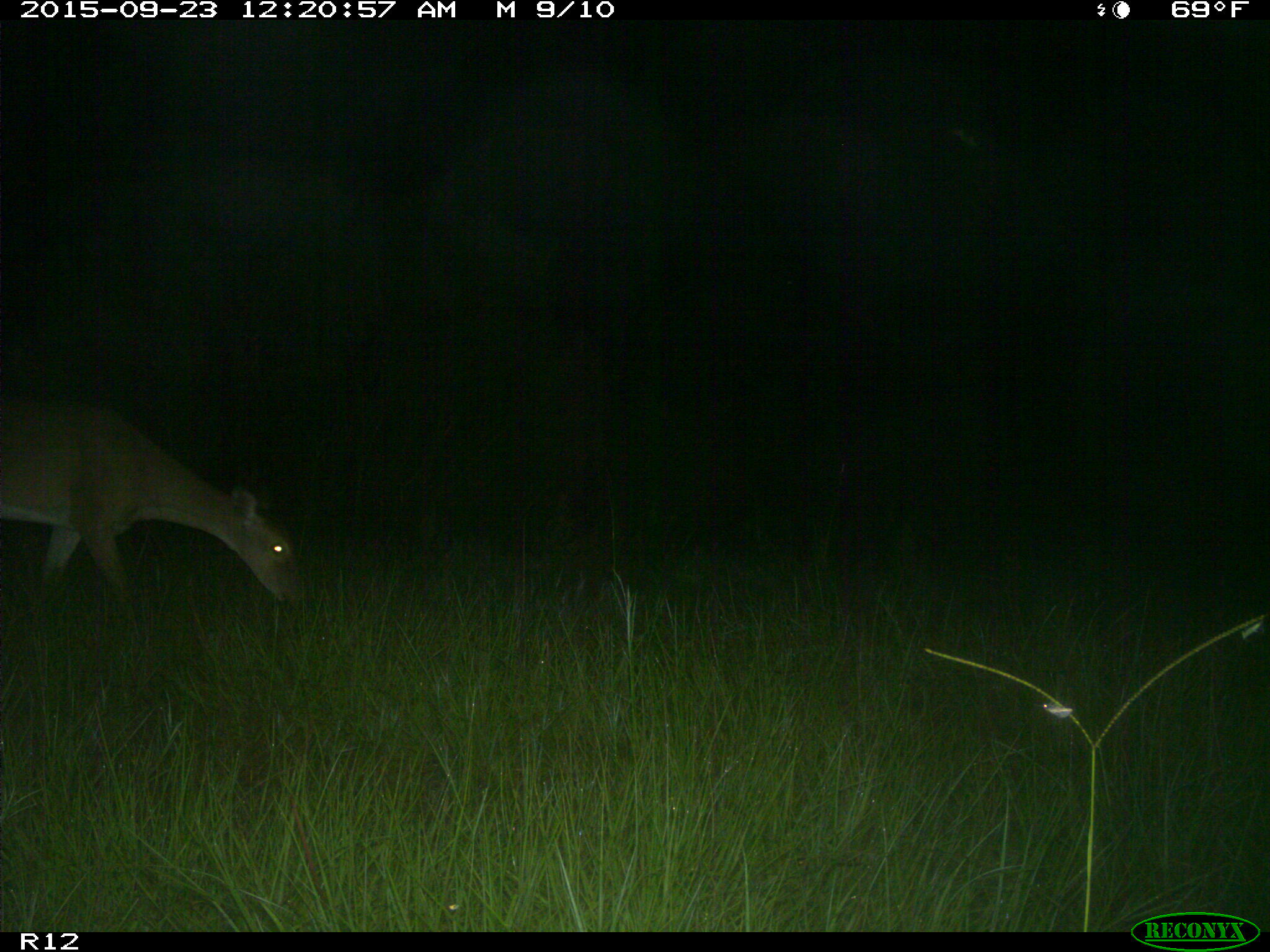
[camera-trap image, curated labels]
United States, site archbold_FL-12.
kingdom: Animalia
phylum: Chordata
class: Mammalia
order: Artiodactyla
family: Cervidae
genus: Odocoileus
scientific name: Odocoileus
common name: deer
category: unidentified deer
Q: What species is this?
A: Unidentified deer (deer) (Odocoileus).